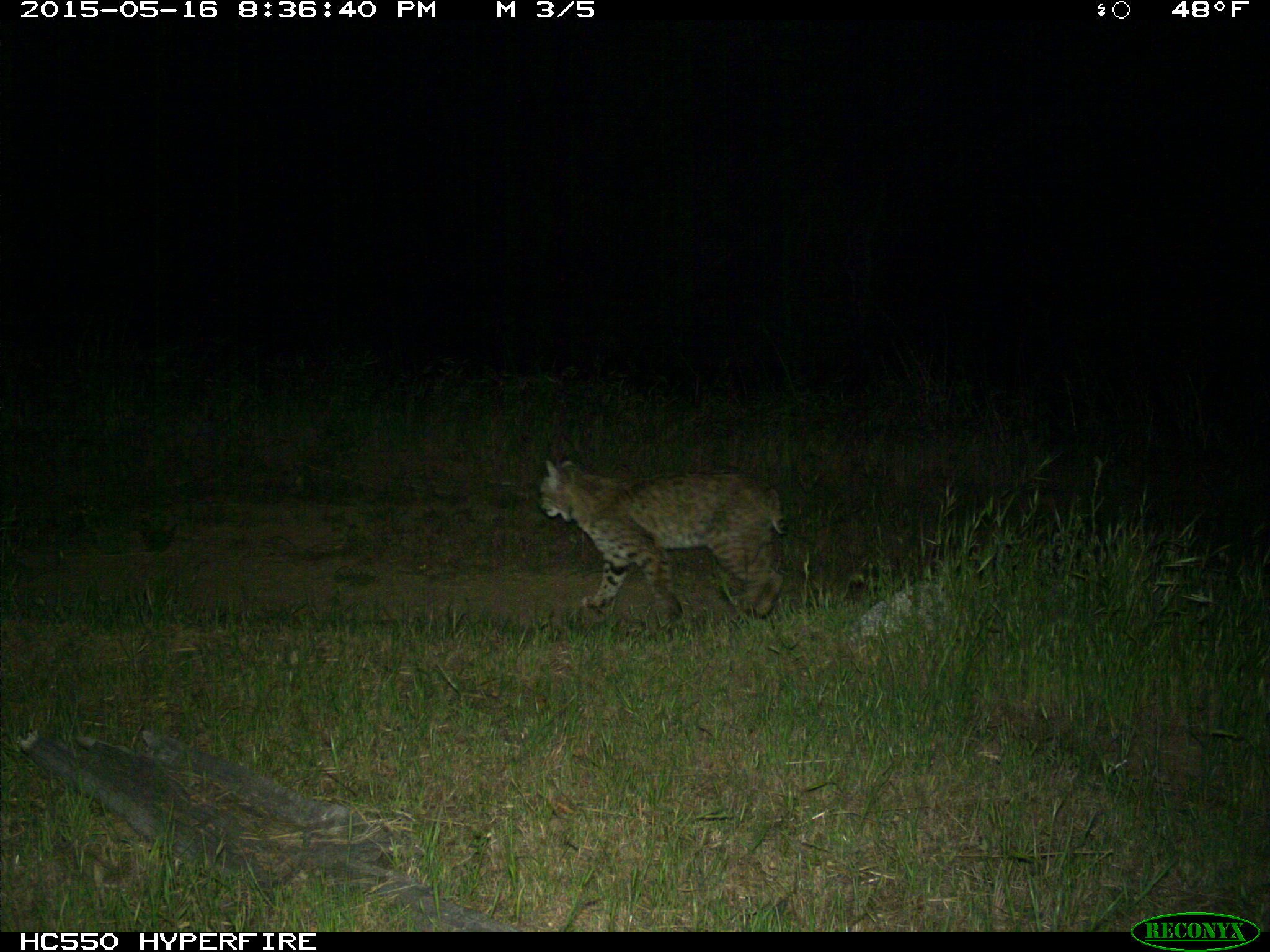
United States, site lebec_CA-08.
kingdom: Animalia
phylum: Chordata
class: Mammalia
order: Carnivora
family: Felidae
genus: Lynx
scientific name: Lynx rufus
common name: bobcat